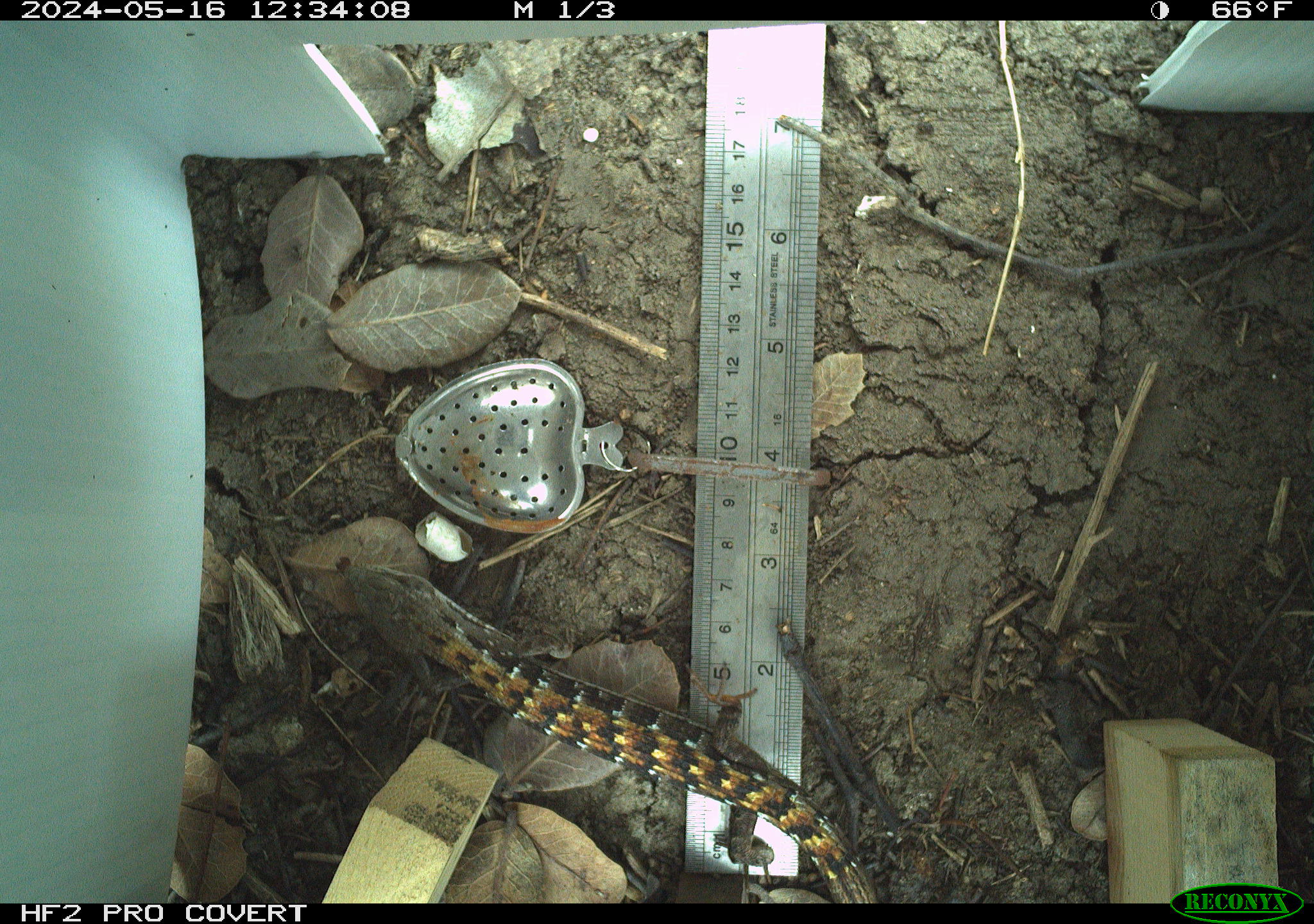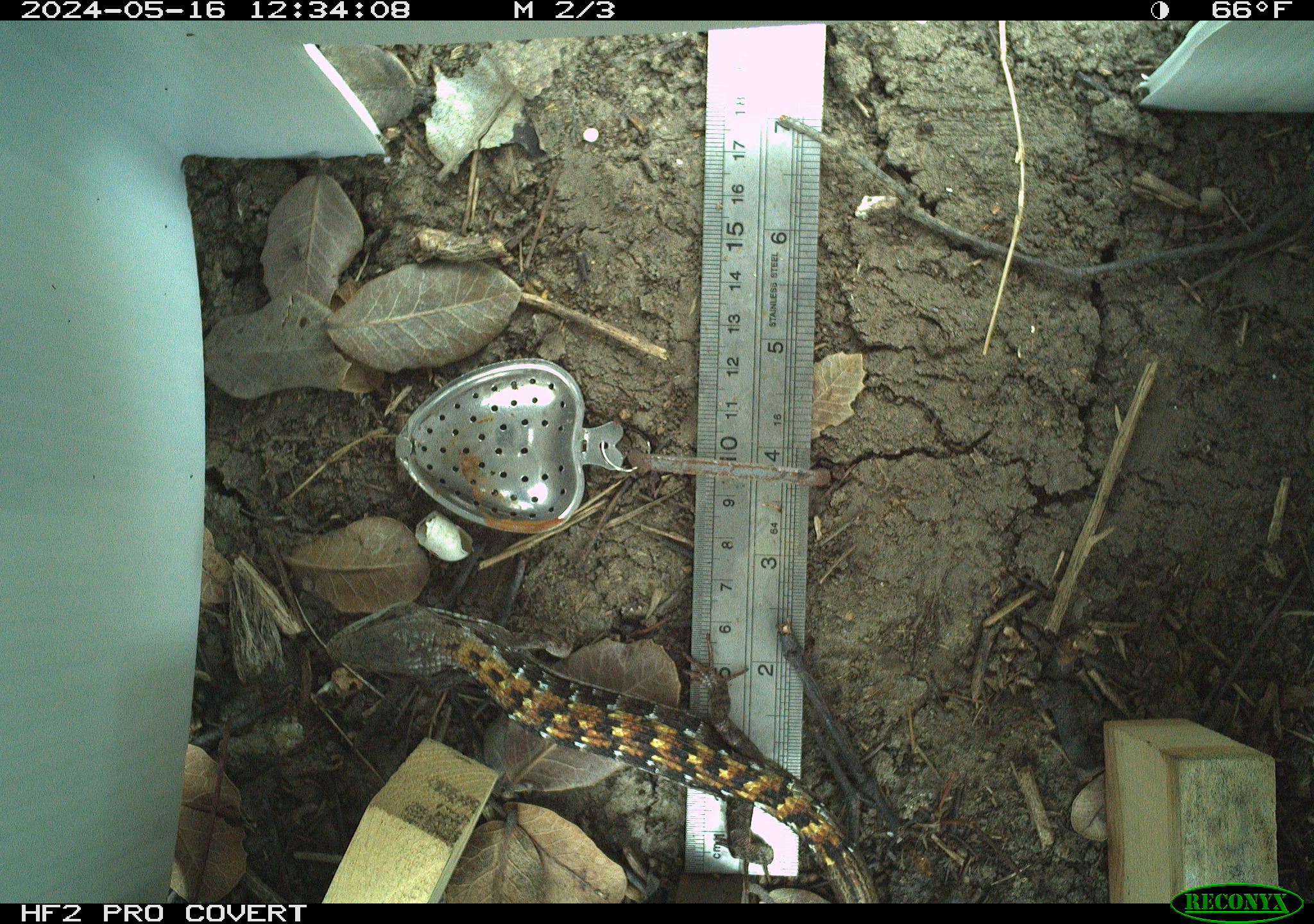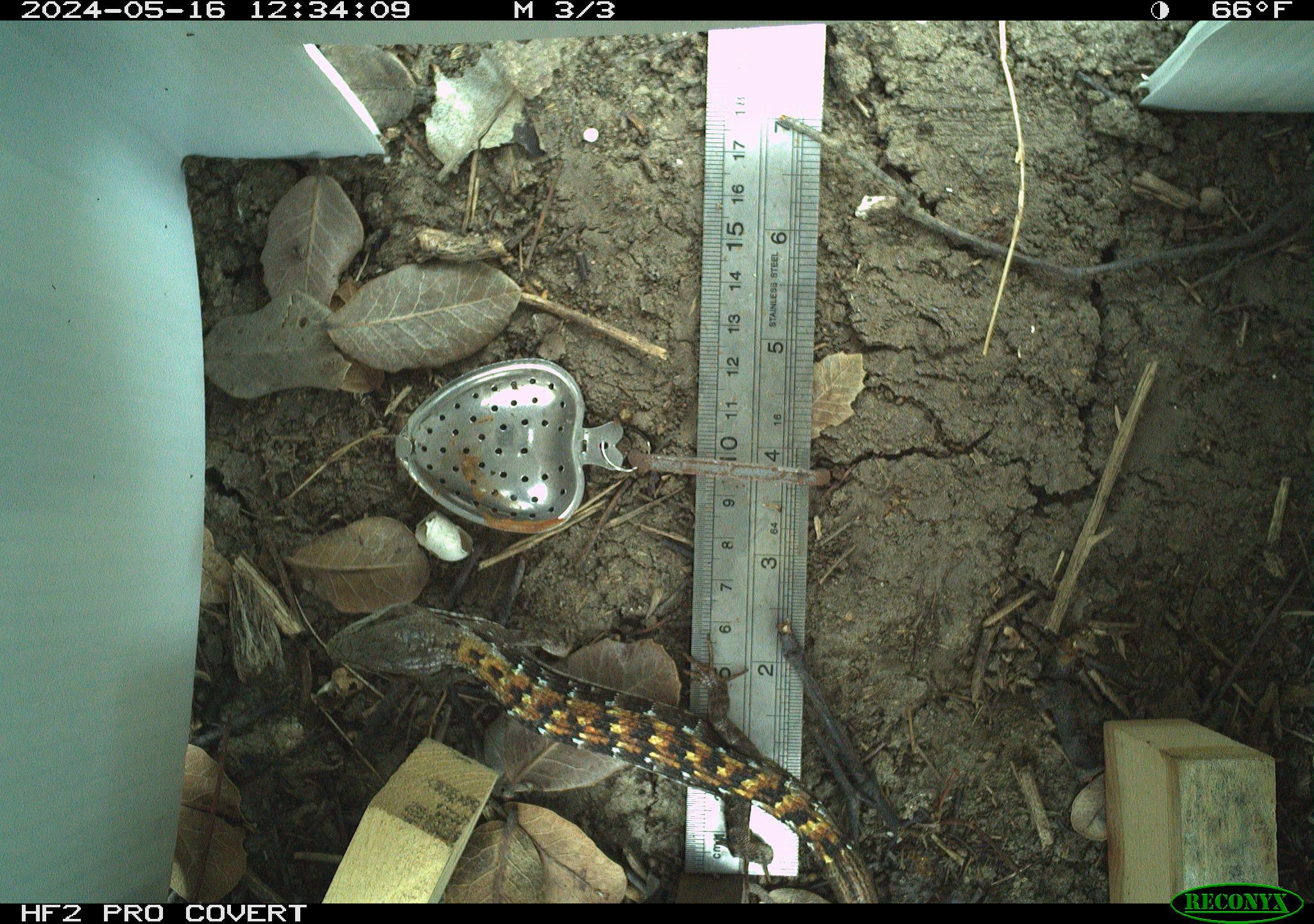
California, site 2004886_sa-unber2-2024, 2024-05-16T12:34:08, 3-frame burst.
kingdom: Animalia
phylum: Chordata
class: Reptilia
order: Squamata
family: Anguidae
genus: Elgaria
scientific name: Elgaria multicarinata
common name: southern alligator lizard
Southern alligator lizard (Elgaria multicarinata).